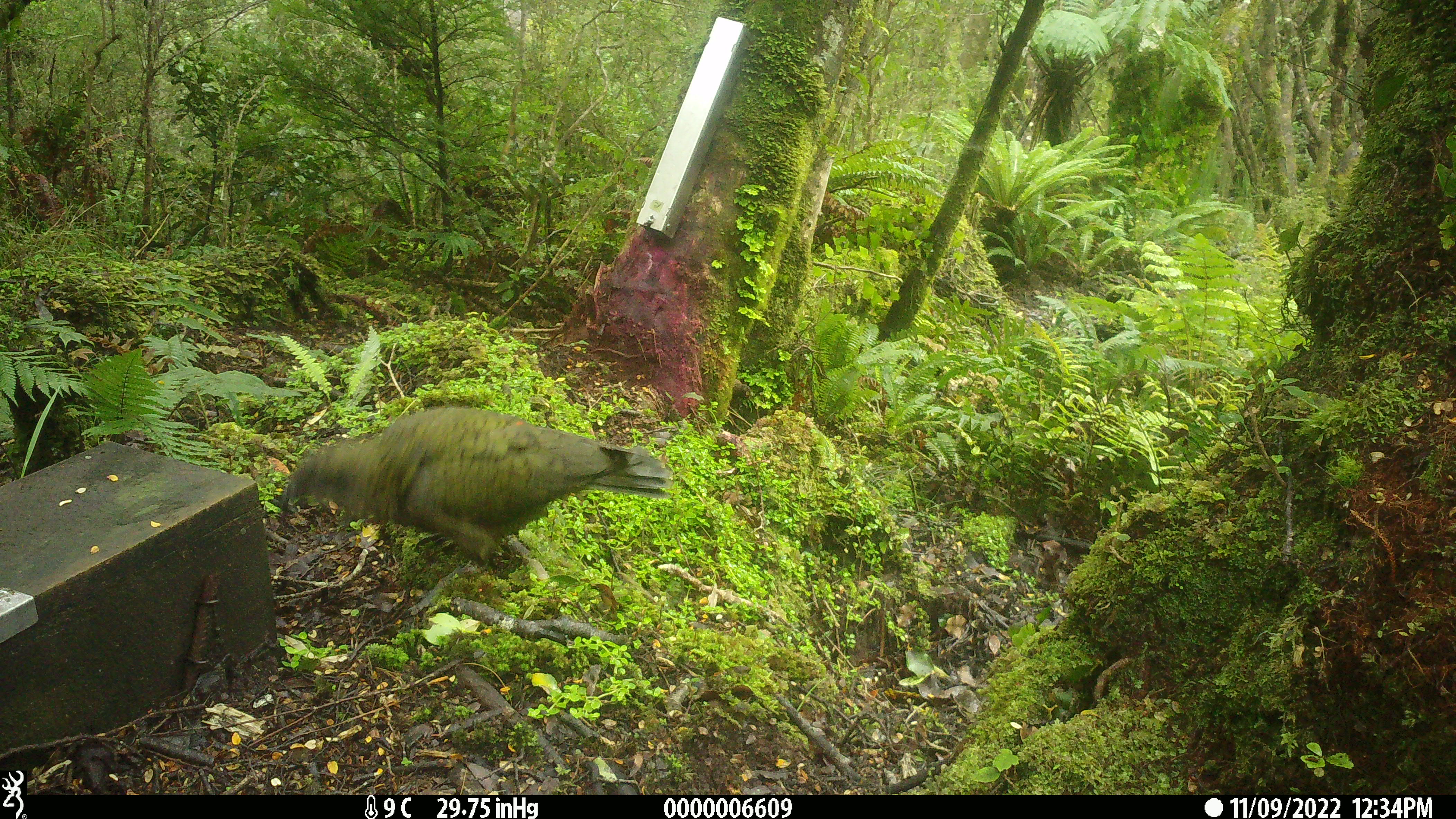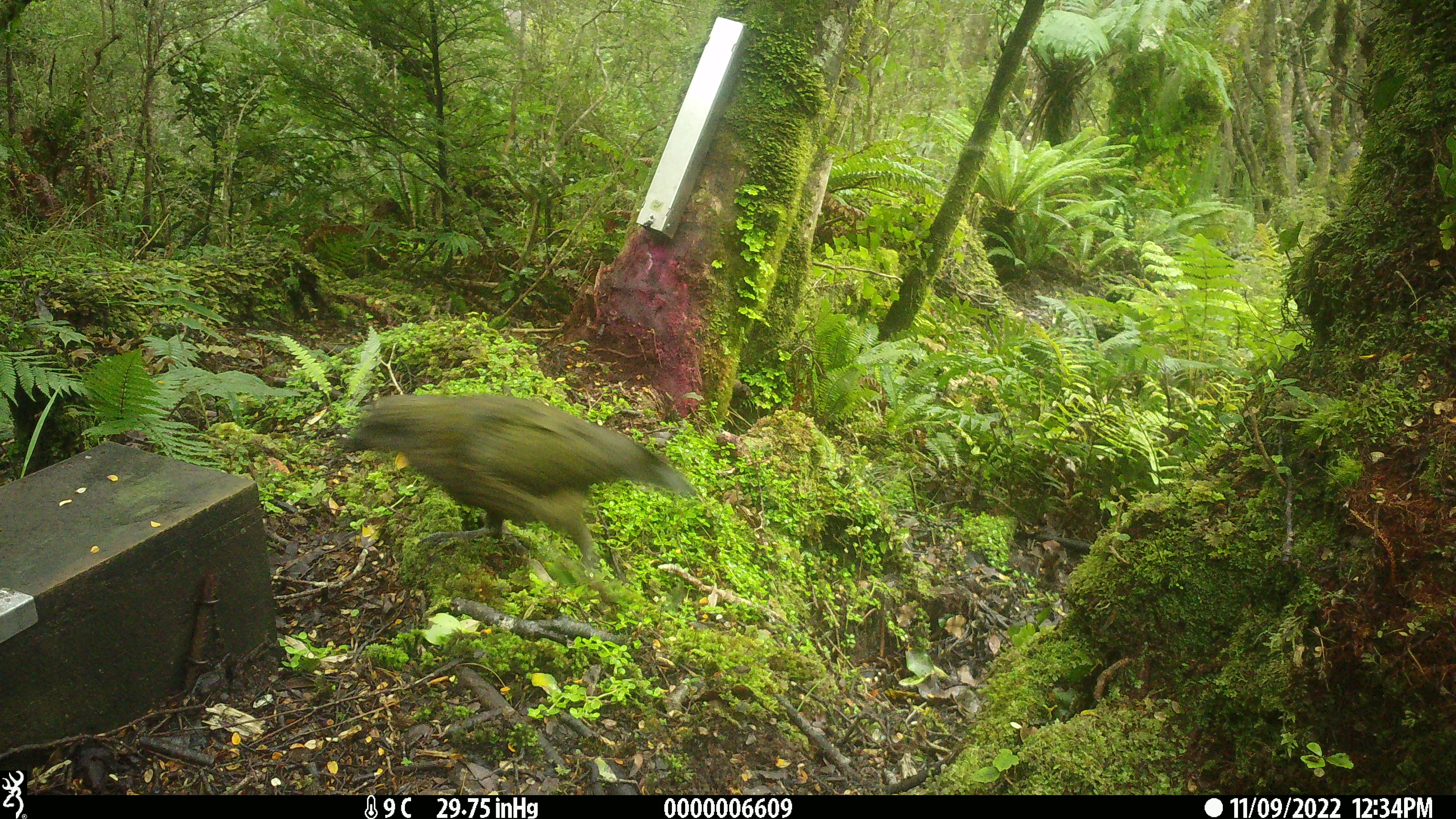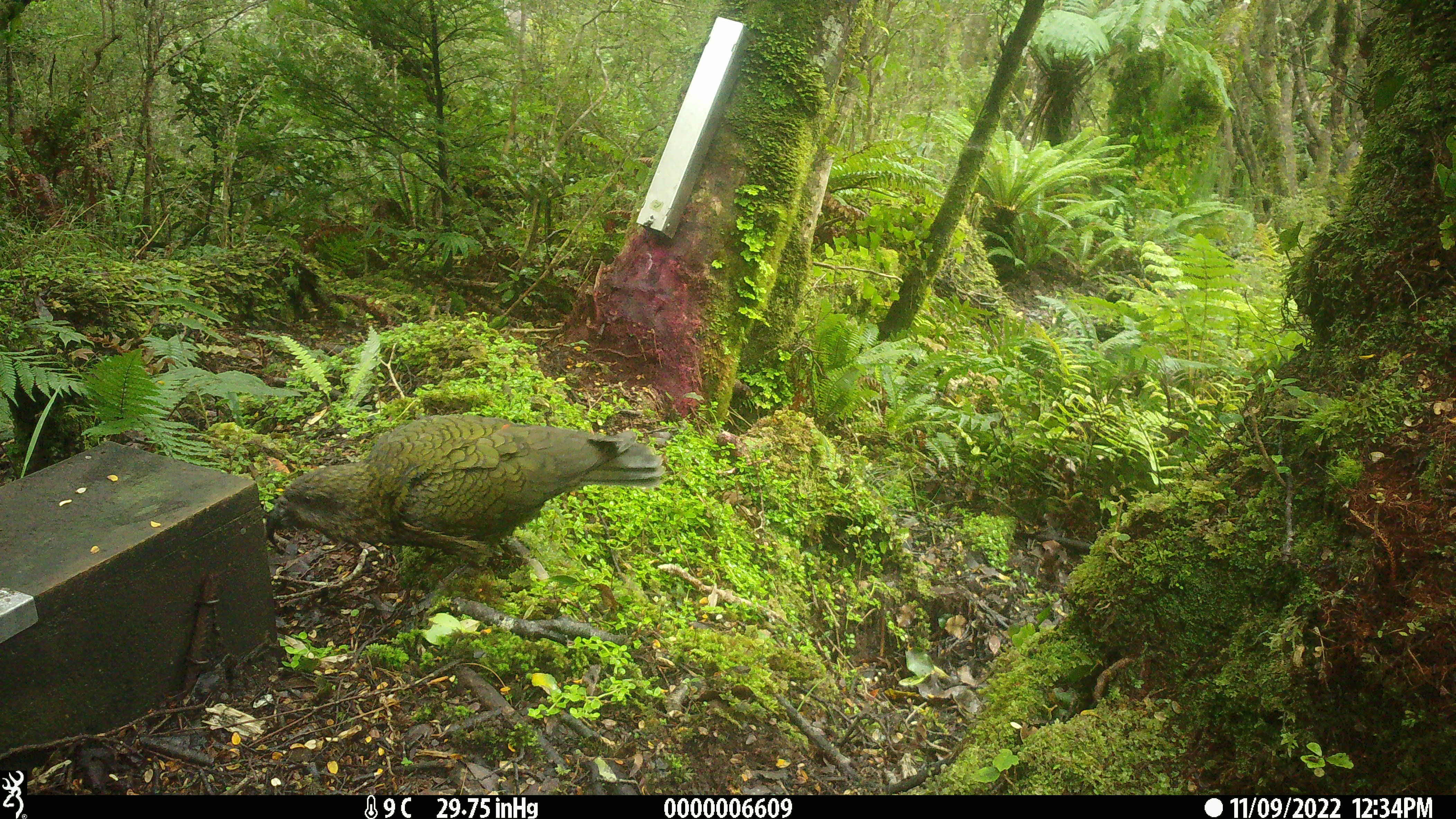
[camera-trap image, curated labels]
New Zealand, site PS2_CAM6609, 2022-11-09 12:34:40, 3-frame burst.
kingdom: Animalia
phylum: Chordata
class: Aves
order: Psittaciformes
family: Strigopidae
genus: Nestor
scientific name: Nestor notabilis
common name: kea